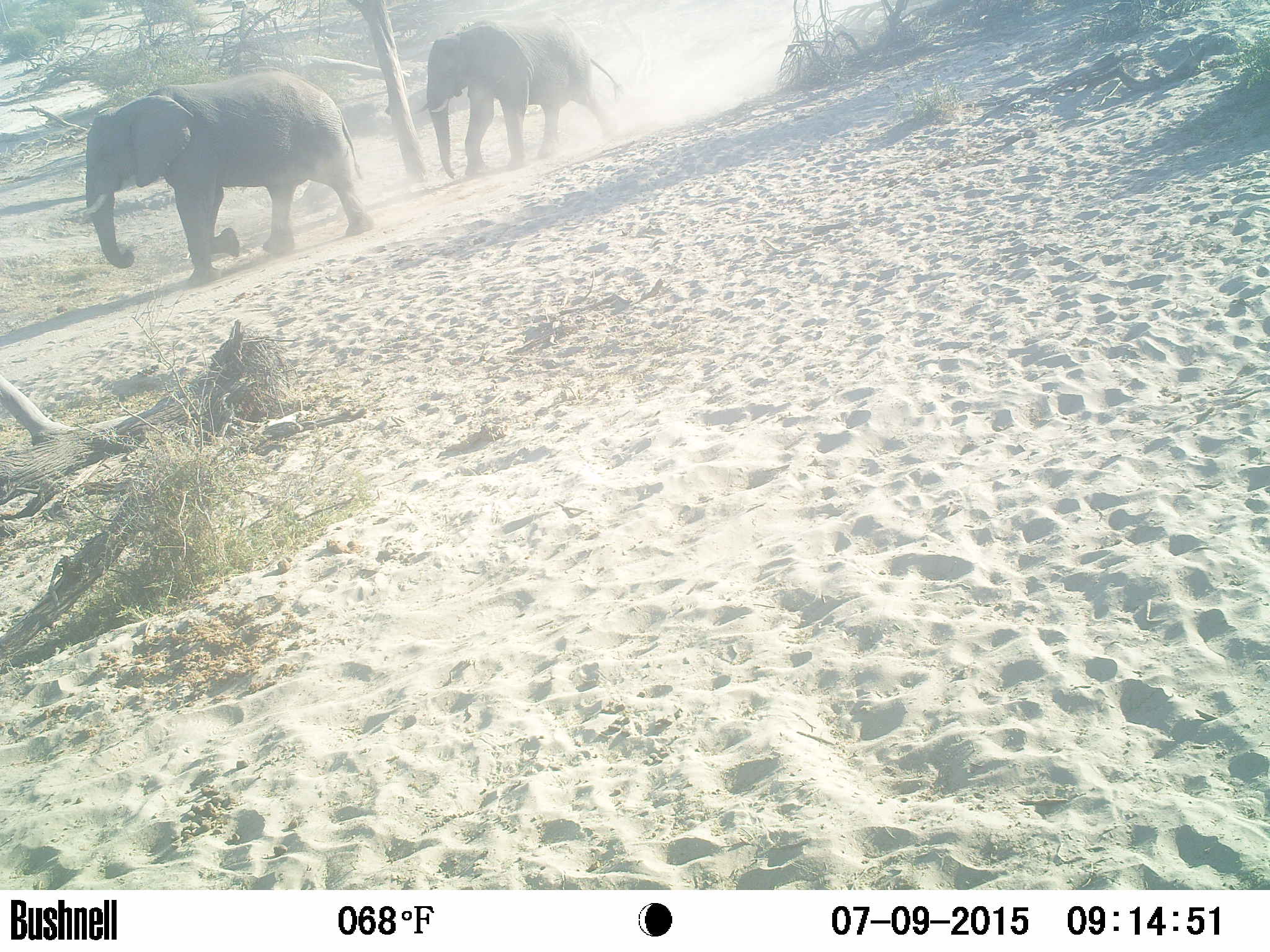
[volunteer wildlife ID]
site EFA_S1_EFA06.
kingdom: Animalia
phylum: Chordata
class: Mammalia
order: Proboscidea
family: Elephantidae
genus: Loxodonta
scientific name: Loxodonta africana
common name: african bush elephant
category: elephant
Elephant (african bush elephant) (Loxodonta africana), count 2. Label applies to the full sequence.